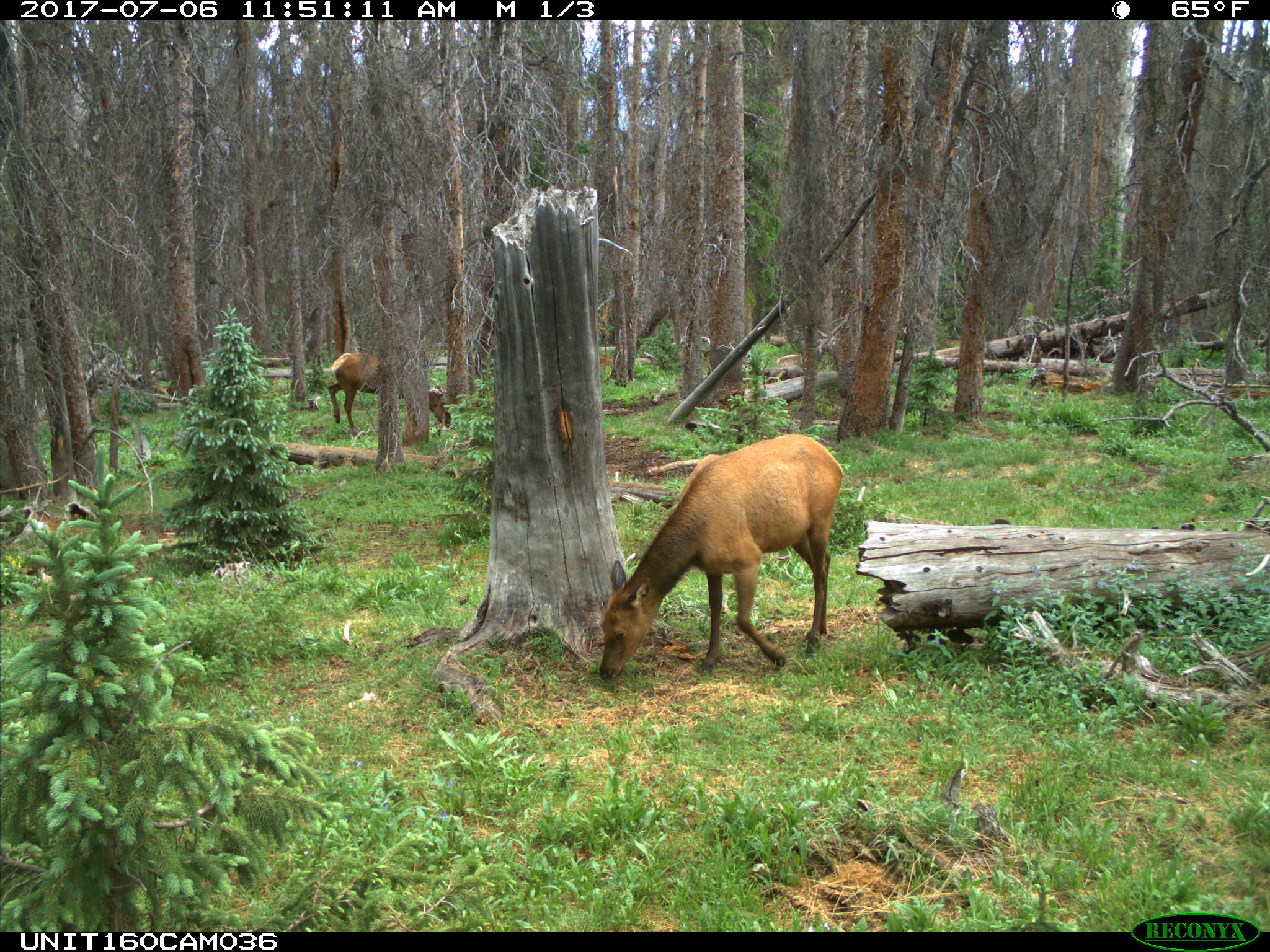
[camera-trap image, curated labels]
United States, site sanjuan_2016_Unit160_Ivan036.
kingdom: Animalia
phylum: Chordata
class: Mammalia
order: Artiodactyla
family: Cervidae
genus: Cervus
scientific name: Cervus elaphus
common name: red deer